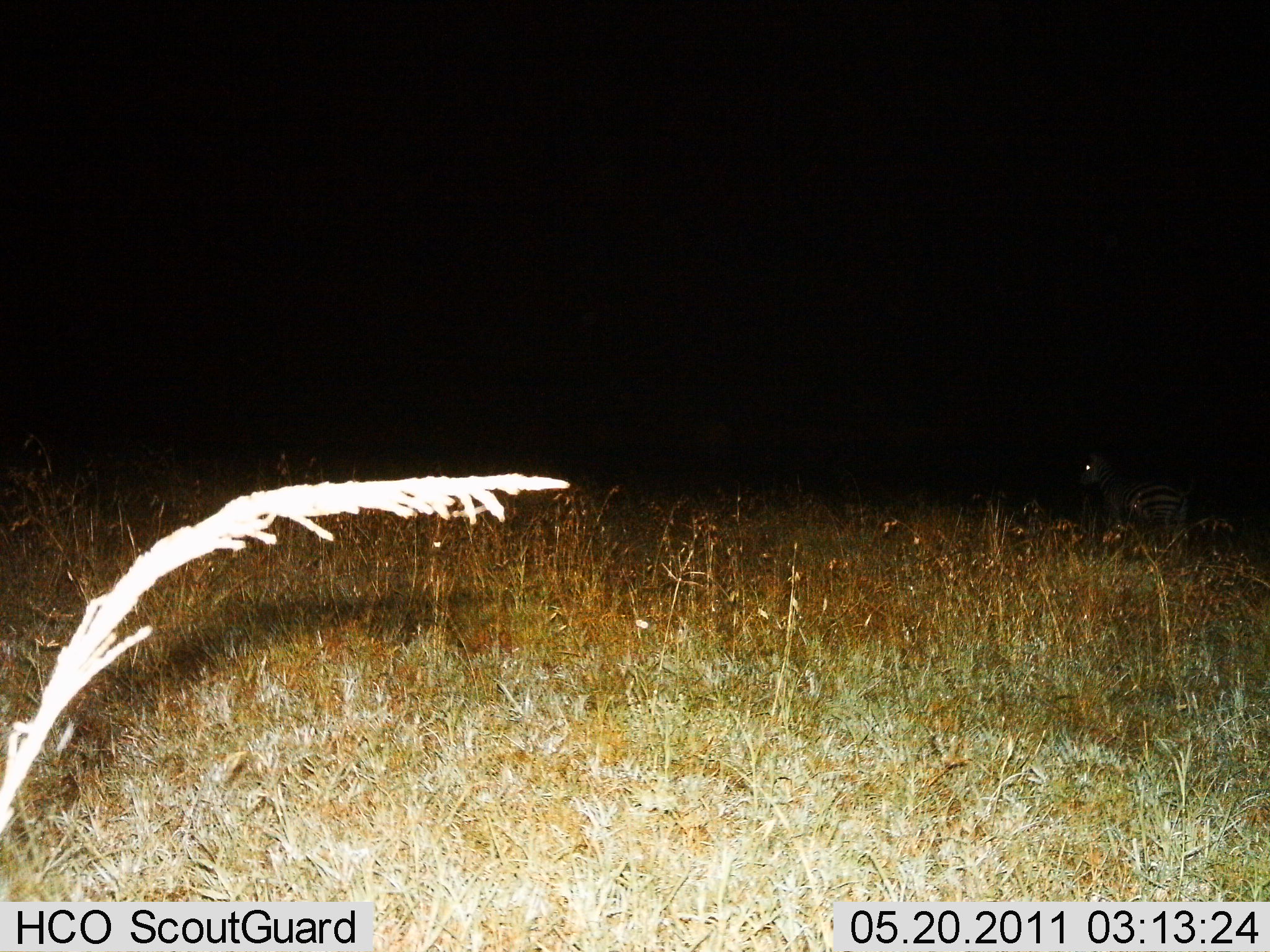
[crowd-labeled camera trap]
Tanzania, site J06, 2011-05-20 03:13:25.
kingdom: Animalia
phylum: Chordata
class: Mammalia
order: Perissodactyla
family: Equidae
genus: Equus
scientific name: Equus quagga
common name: plains zebra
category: zebra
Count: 1.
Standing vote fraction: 100%.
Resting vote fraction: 0%.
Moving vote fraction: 0%.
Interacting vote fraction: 0%.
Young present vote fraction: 9%.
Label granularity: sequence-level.